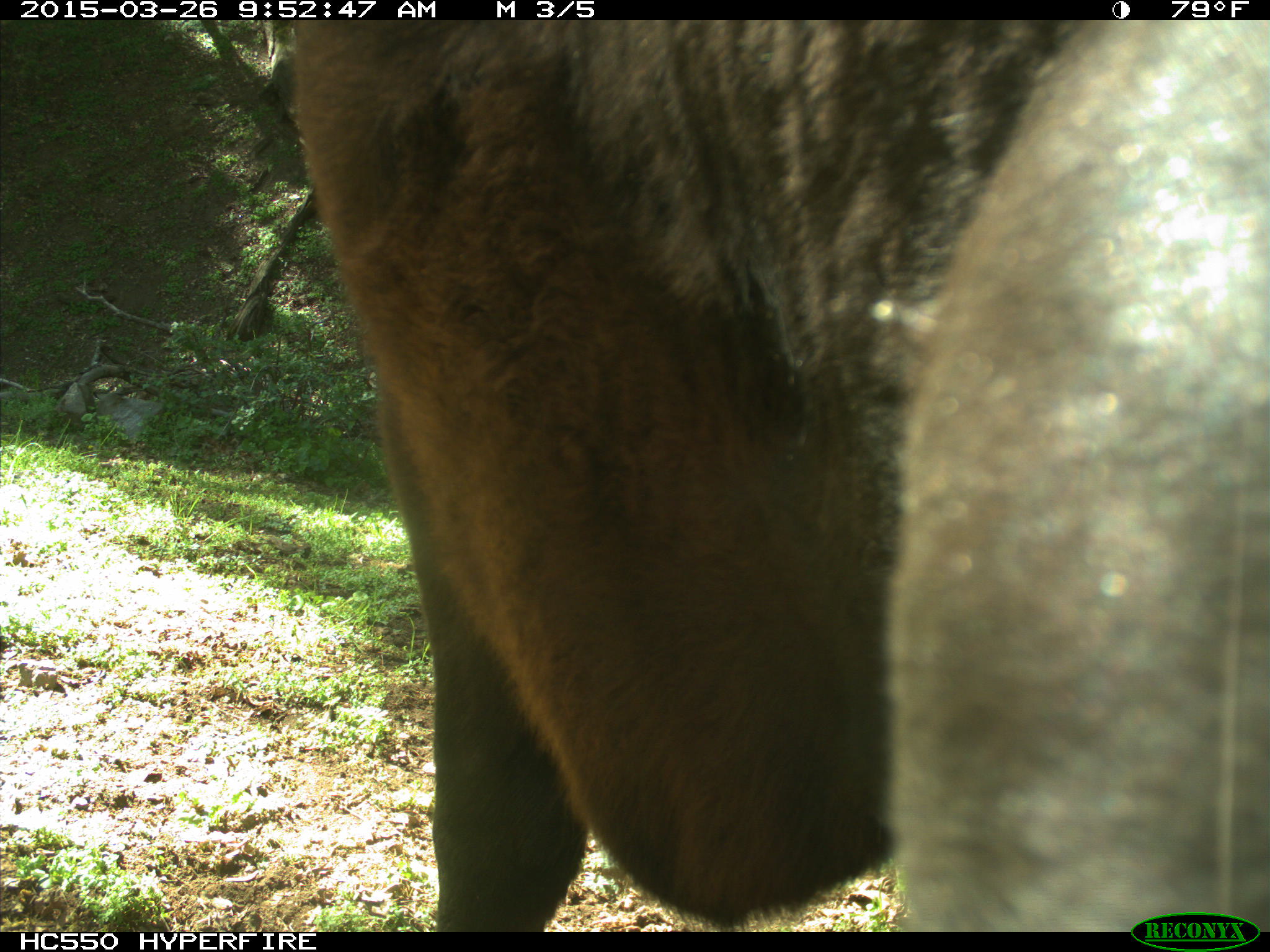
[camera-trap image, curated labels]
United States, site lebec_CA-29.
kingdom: Animalia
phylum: Chordata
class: Mammalia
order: Artiodactyla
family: Bovidae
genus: Bos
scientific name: Bos taurus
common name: domestic cow